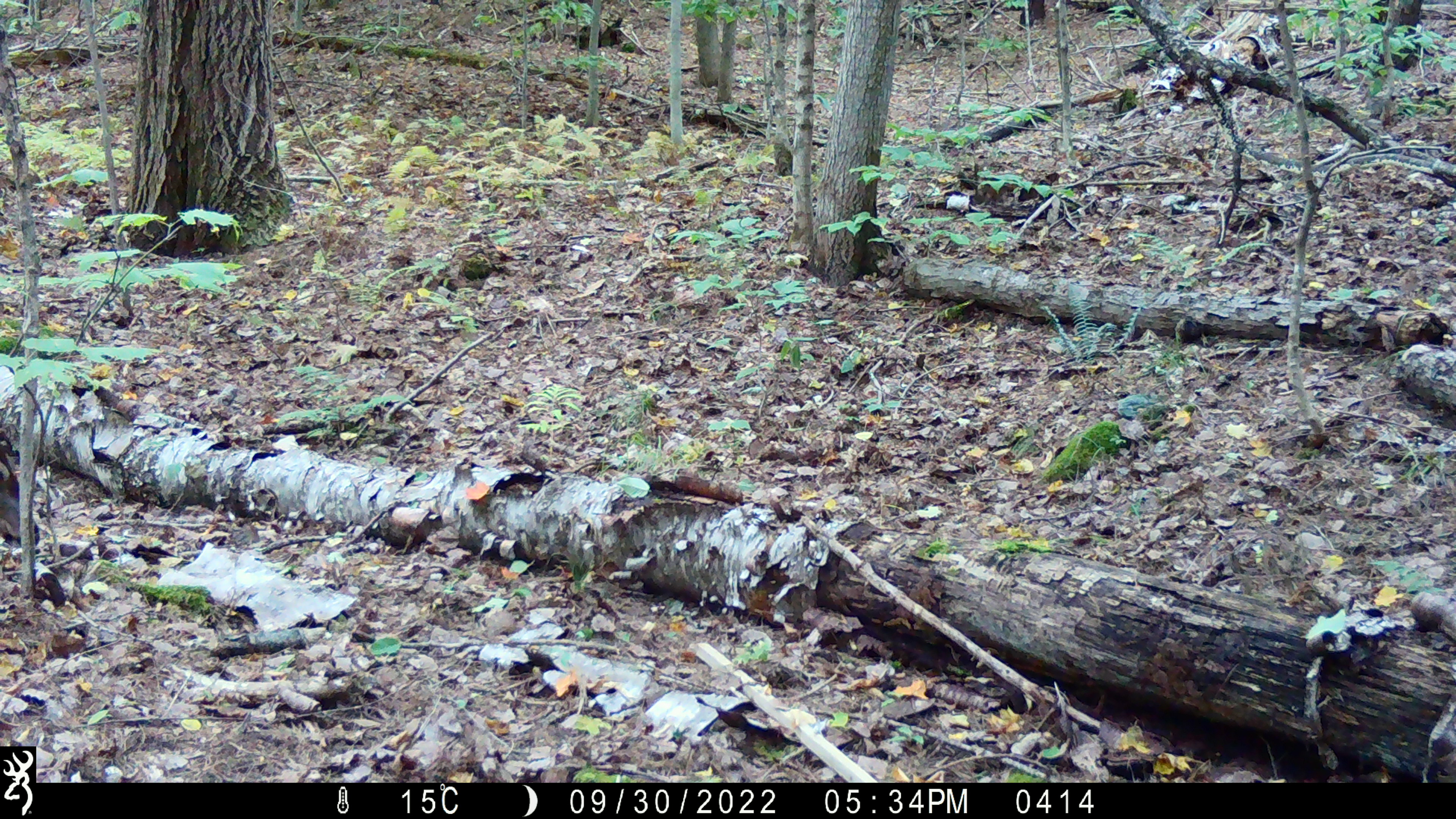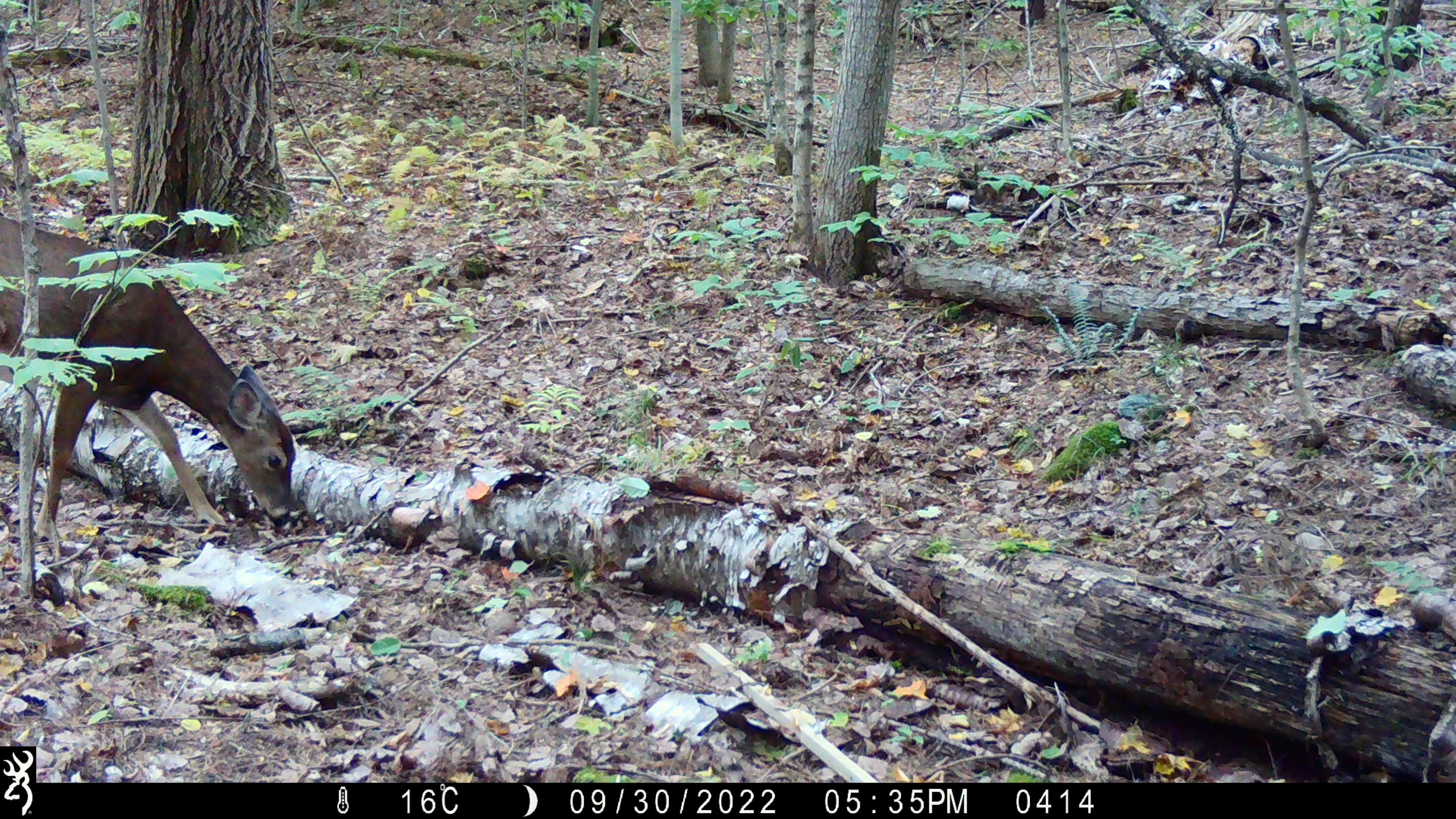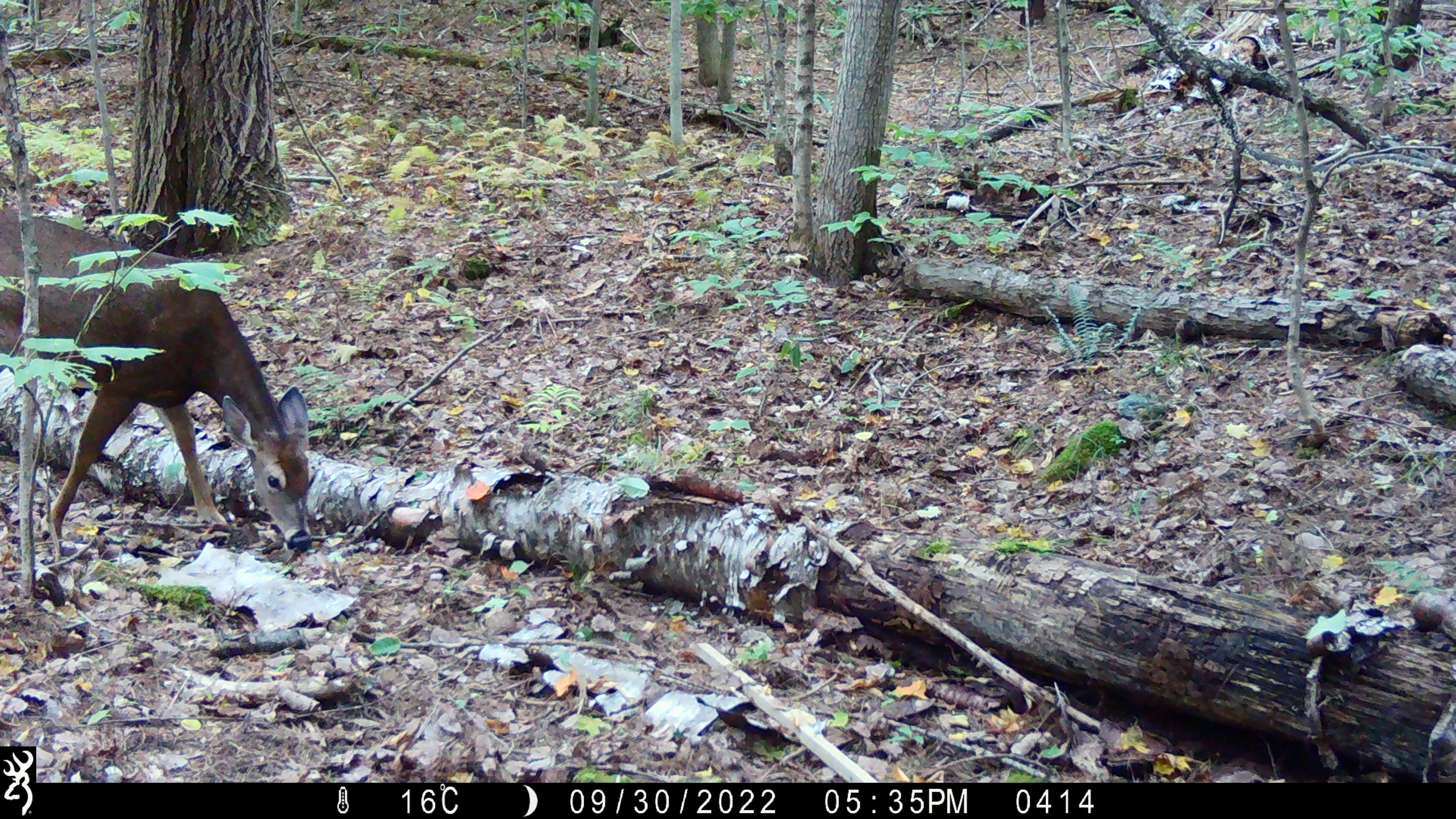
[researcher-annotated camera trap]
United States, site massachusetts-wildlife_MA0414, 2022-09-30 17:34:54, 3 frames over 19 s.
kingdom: Animalia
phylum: Chordata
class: Mammalia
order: Artiodactyla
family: Cervidae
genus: Odocoileus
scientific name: Odocoileus virginianus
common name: white-tailed deer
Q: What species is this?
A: White-tailed deer (Odocoileus virginianus).